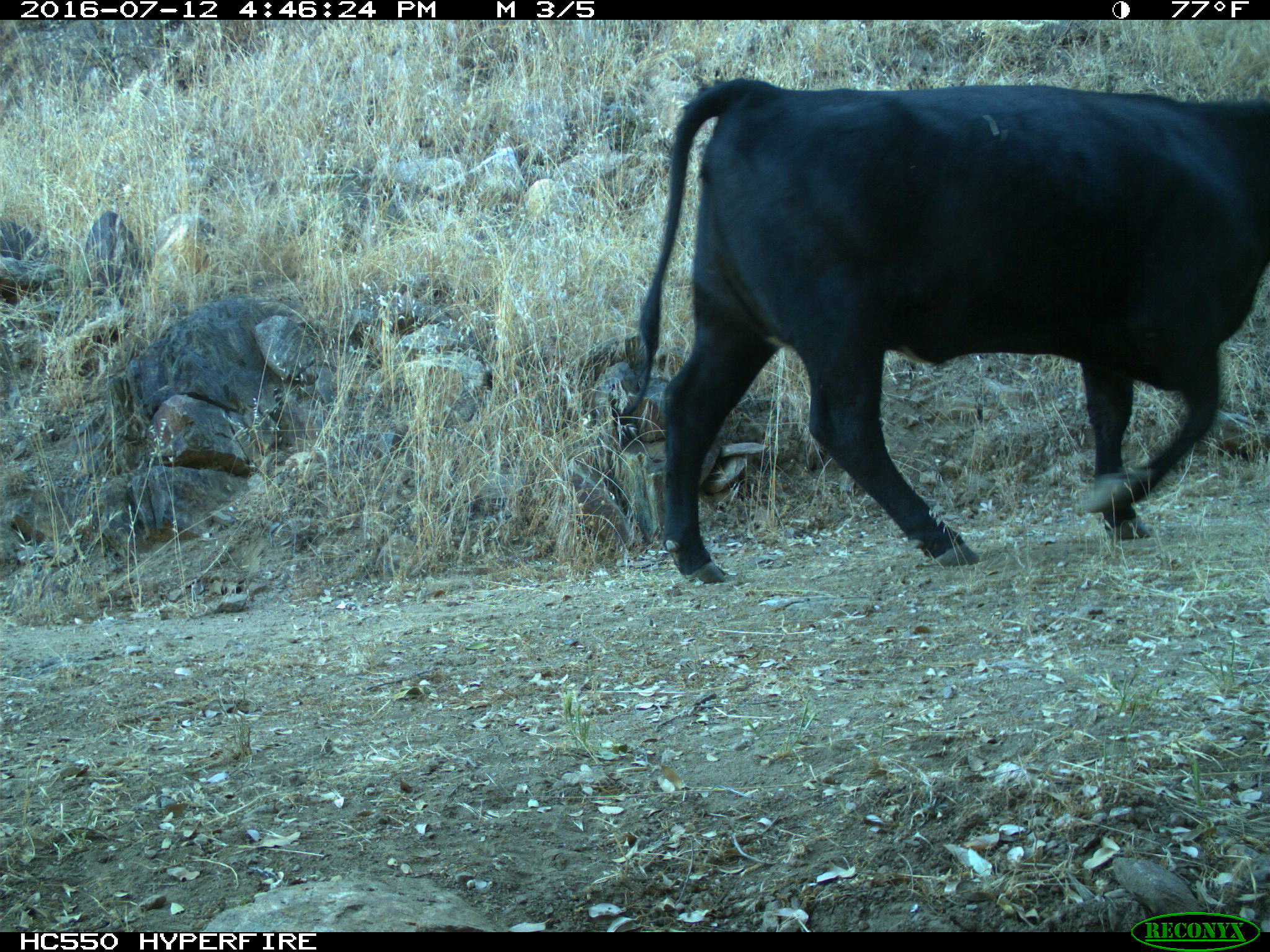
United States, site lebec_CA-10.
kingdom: Animalia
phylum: Chordata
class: Mammalia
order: Artiodactyla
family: Bovidae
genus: Bos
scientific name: Bos taurus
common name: domestic cow